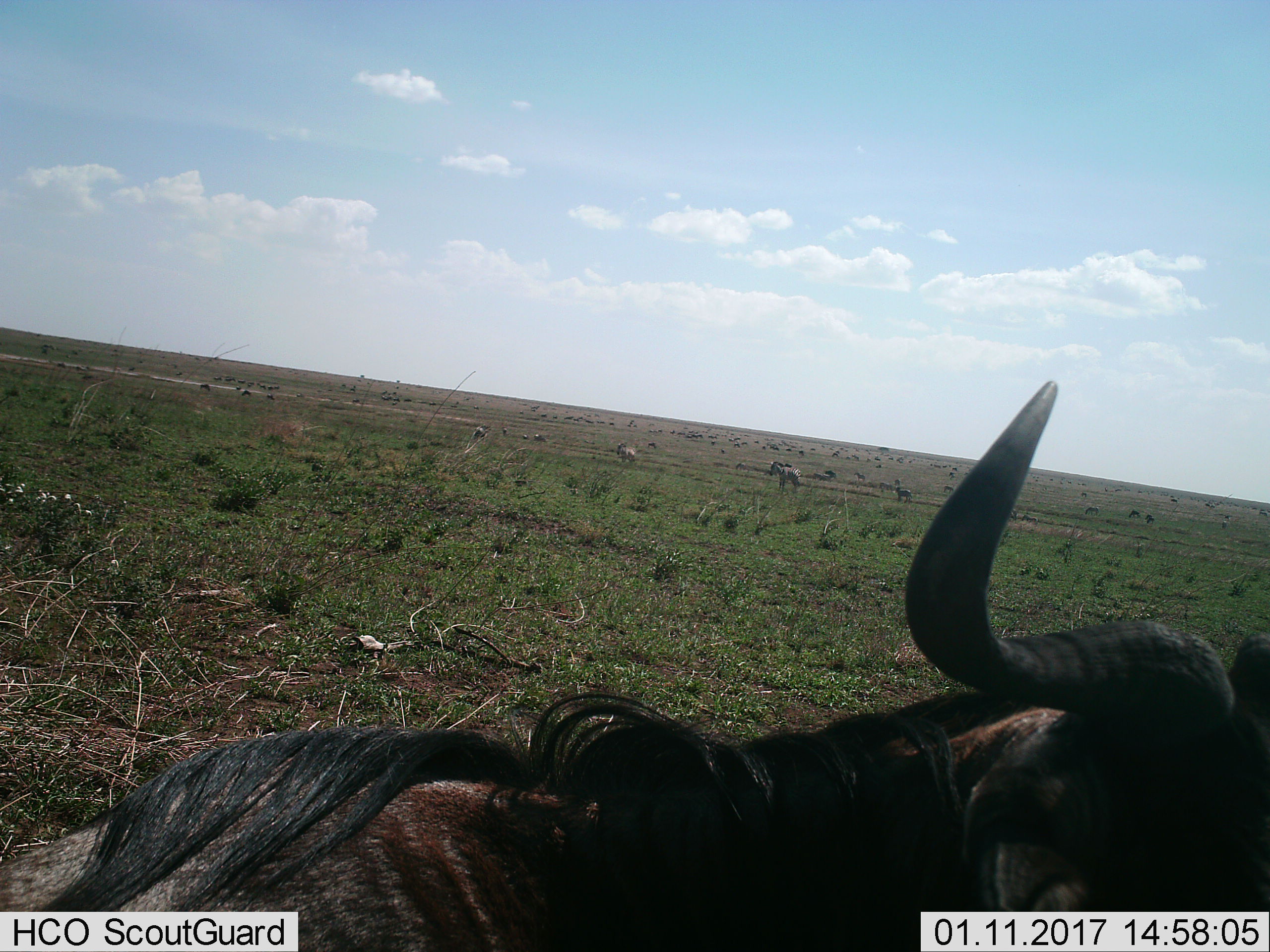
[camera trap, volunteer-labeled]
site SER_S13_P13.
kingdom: Animalia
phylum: Chordata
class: Mammalia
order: Artiodactyla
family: Bovidae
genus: Connochaetes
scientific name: Connochaetes taurinus taurinus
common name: blue wildebeest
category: wildebeestblue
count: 1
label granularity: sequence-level